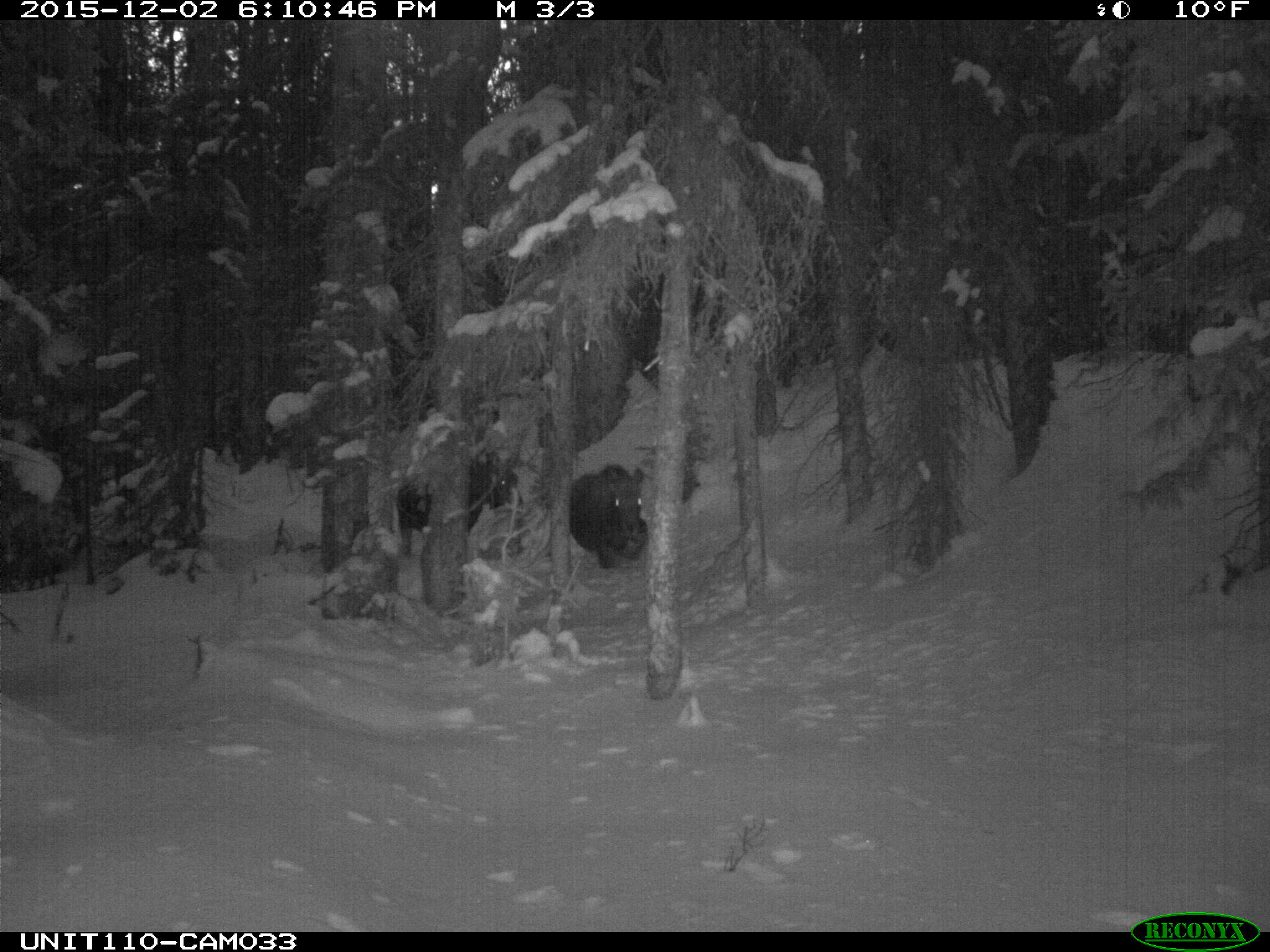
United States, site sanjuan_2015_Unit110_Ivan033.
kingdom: Animalia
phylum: Chordata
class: Mammalia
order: Artiodactyla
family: Cervidae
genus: Alces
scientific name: Alces alces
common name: moose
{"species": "Alces alces (moose)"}